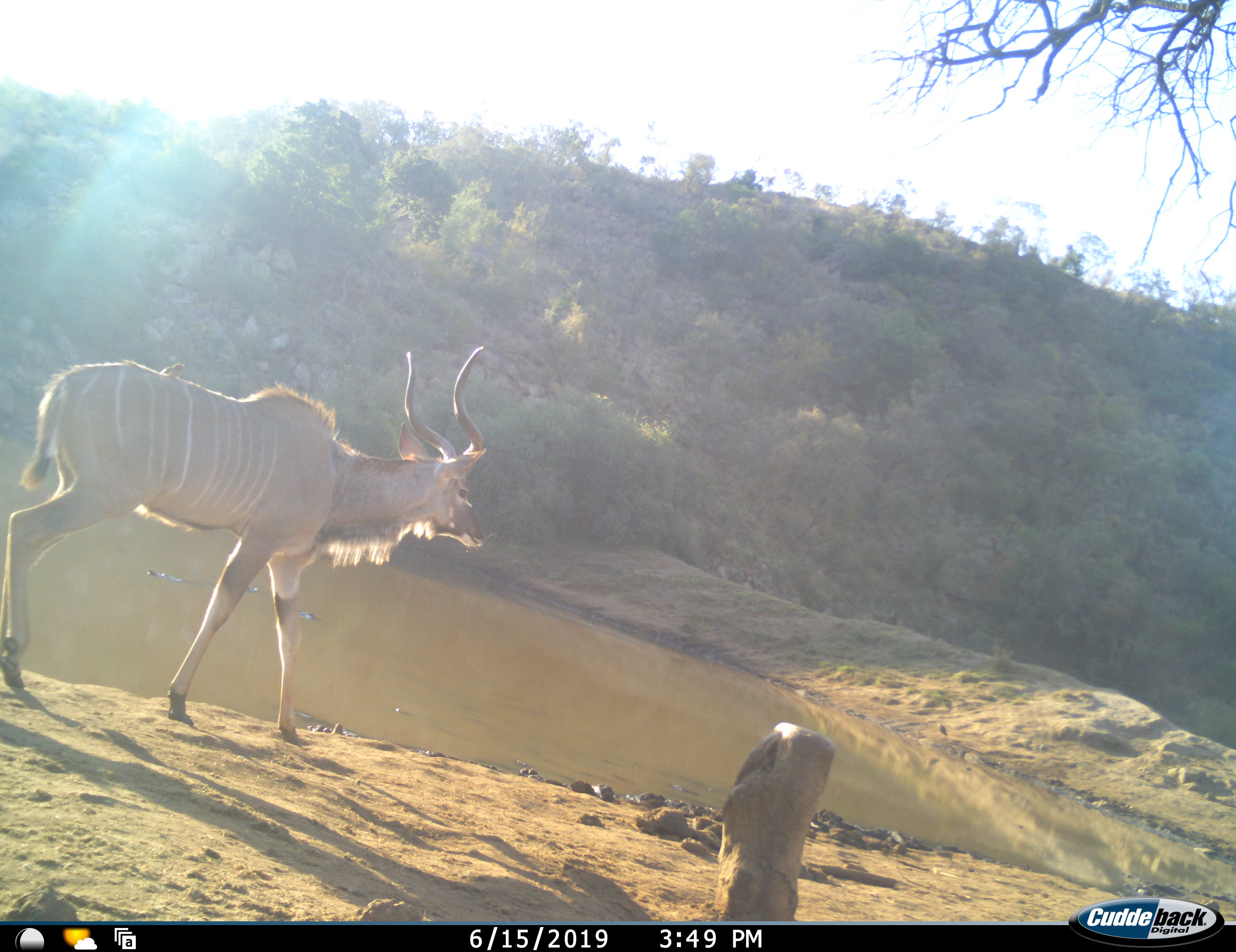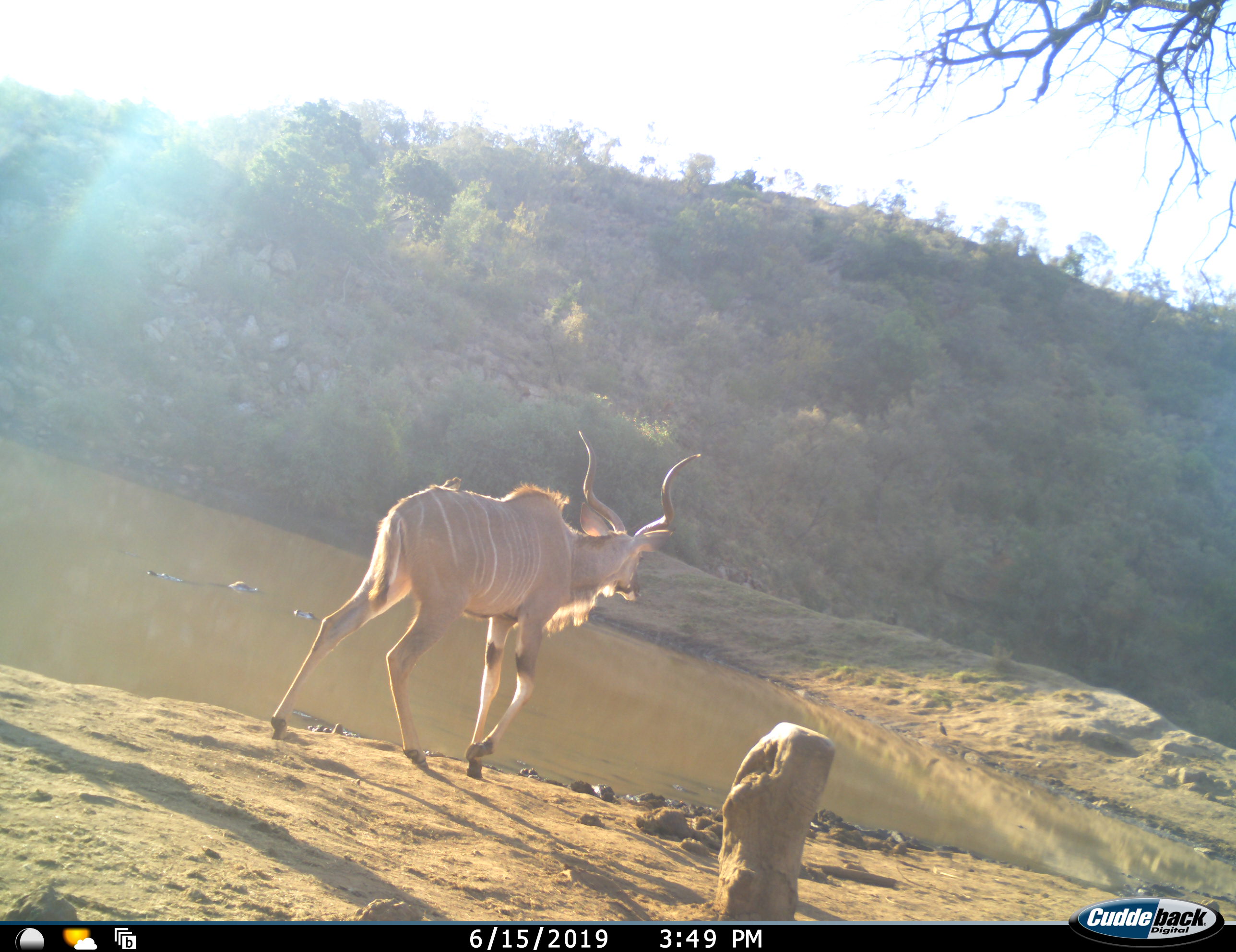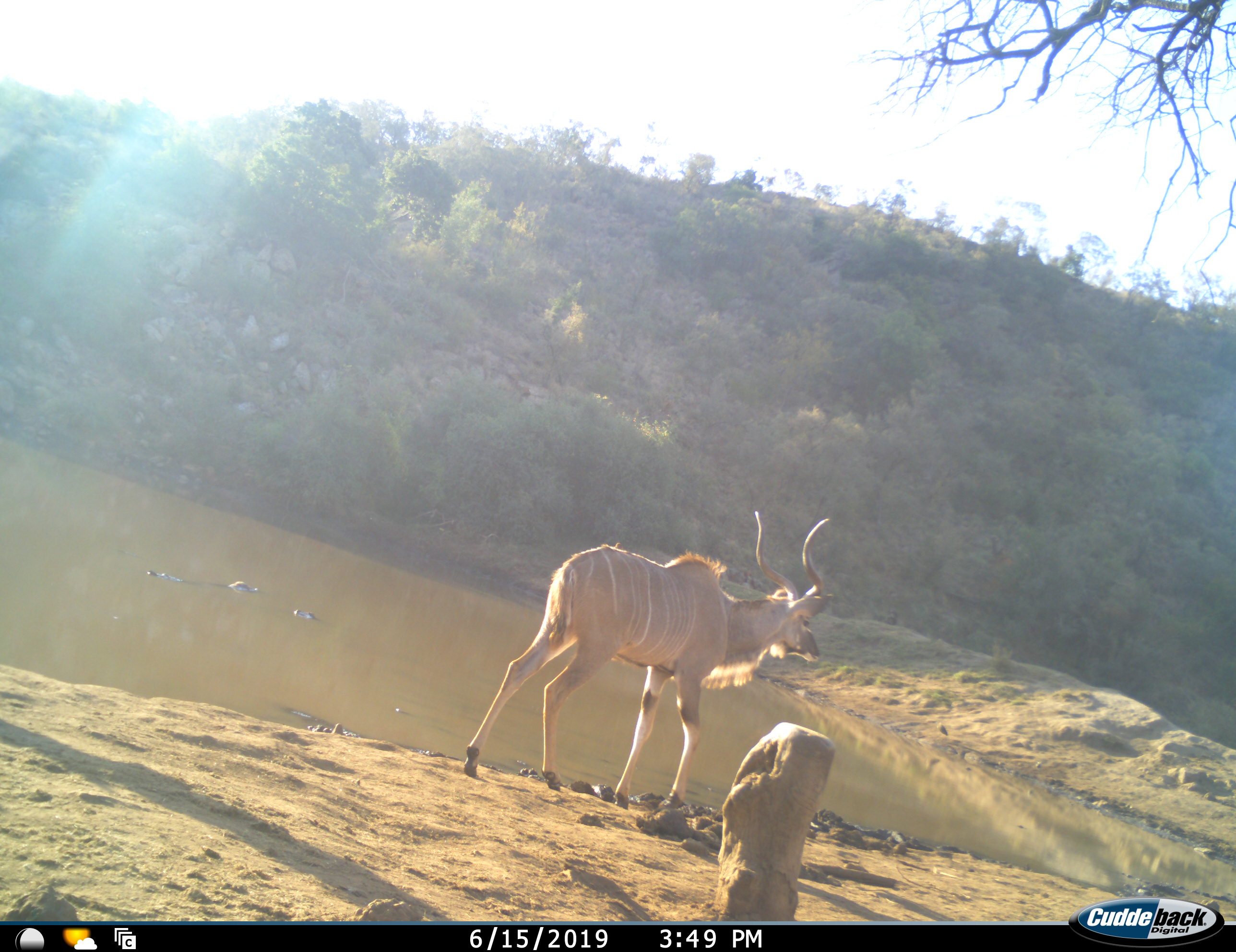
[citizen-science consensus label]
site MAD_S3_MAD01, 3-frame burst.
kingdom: Animalia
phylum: Chordata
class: Mammalia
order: Artiodactyla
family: Bovidae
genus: Tragelaphus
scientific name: Tragelaphus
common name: kudu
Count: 1.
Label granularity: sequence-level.